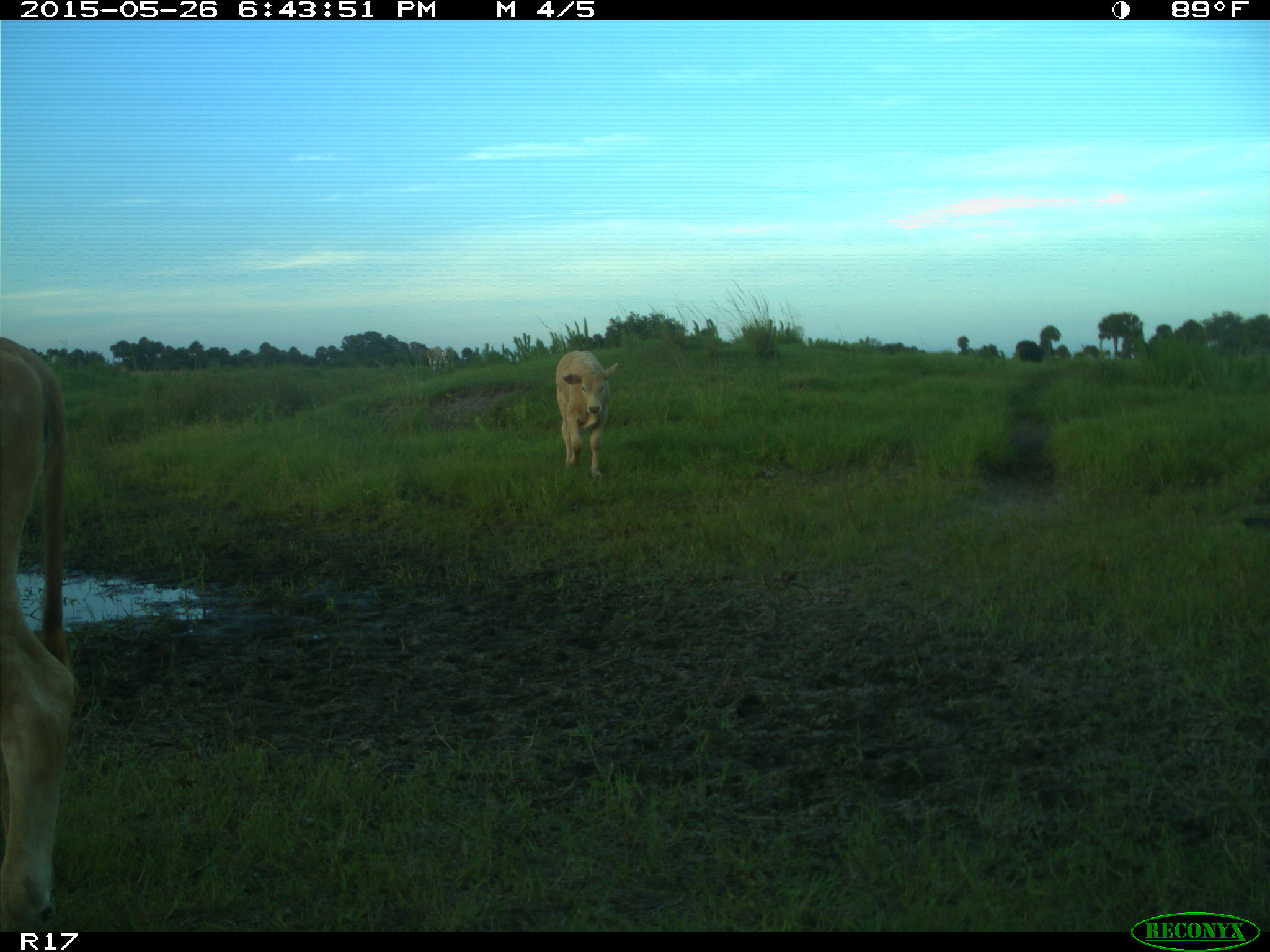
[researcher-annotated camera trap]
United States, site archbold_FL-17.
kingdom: Animalia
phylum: Chordata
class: Mammalia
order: Artiodactyla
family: Bovidae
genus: Bos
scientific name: Bos taurus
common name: domestic cow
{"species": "Bos taurus (domestic cow)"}